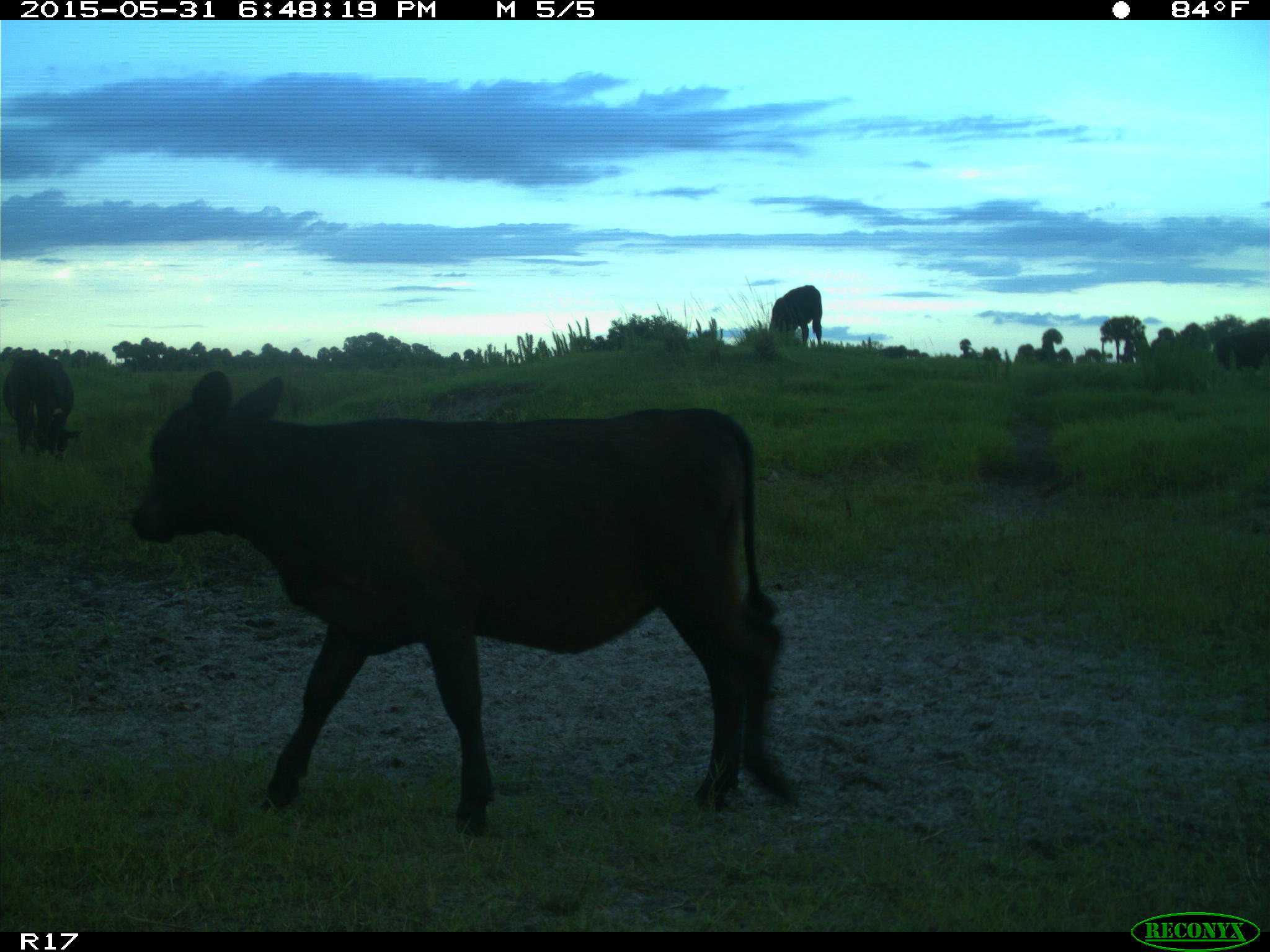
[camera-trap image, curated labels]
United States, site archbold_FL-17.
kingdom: Animalia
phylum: Chordata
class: Mammalia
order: Artiodactyla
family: Bovidae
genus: Bos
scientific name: Bos taurus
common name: domestic cow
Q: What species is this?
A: Bos taurus (domestic cow).